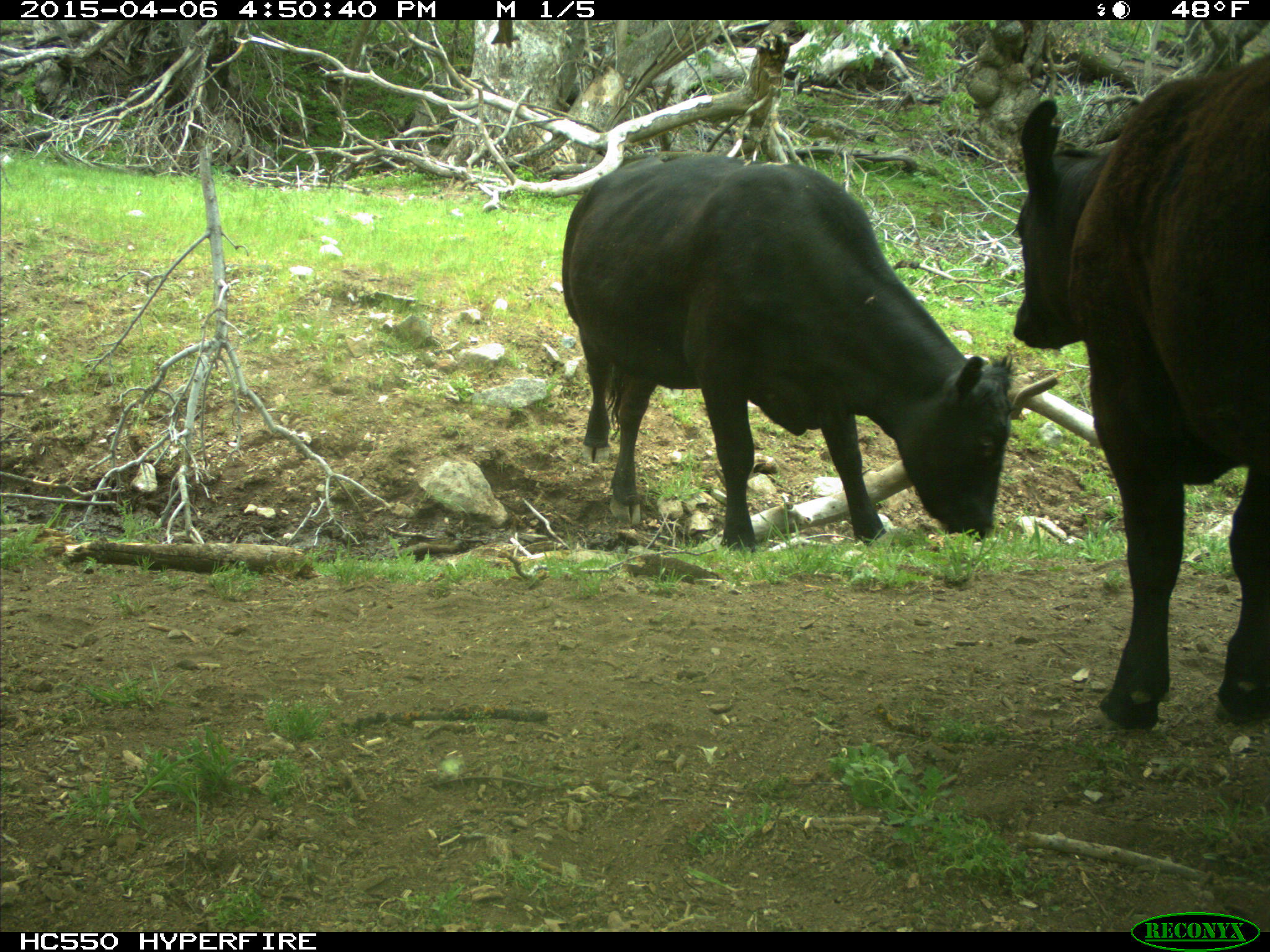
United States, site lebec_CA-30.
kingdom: Animalia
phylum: Chordata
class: Mammalia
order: Artiodactyla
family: Bovidae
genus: Bos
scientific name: Bos taurus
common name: domestic cow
Bos taurus (domestic cow).